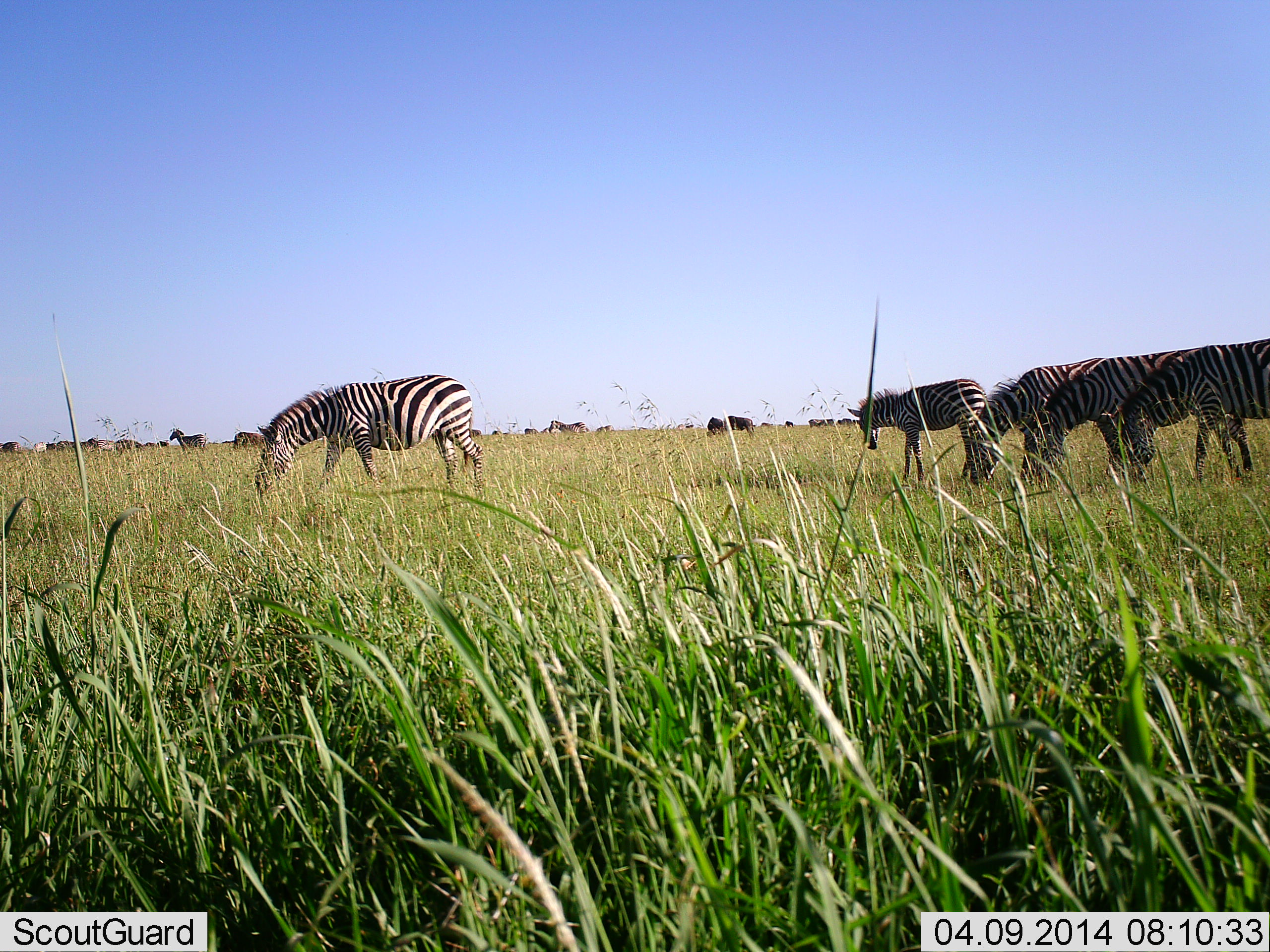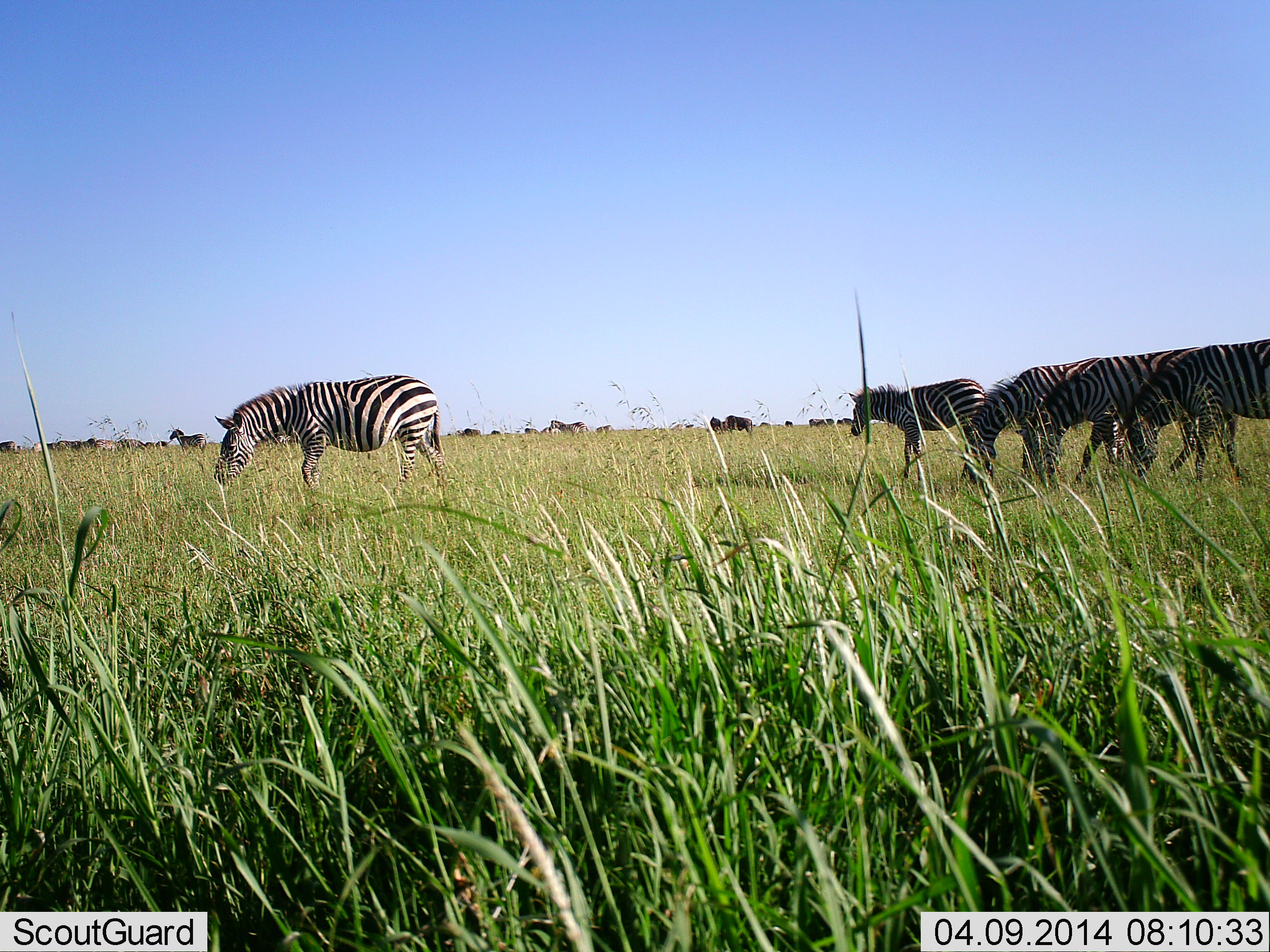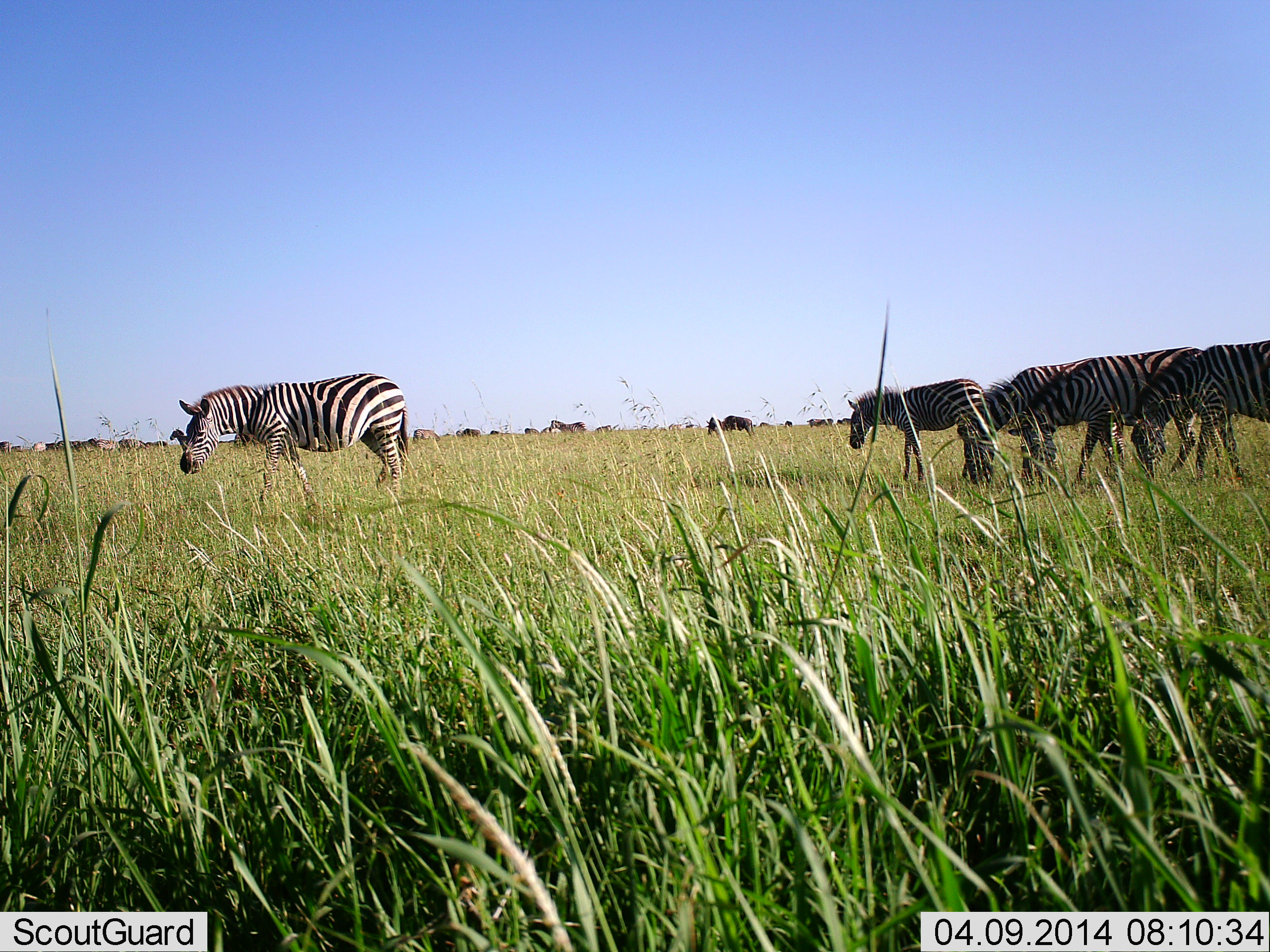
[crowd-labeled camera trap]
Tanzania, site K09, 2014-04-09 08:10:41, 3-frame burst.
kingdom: Animalia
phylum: Chordata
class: Mammalia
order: Perissodactyla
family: Equidae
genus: Equus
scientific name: Equus quagga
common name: plains zebra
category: zebra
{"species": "zebra (plains zebra) (Equus quagga)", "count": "11-50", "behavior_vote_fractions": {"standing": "33%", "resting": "8%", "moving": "33%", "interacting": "0%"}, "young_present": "0%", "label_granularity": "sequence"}